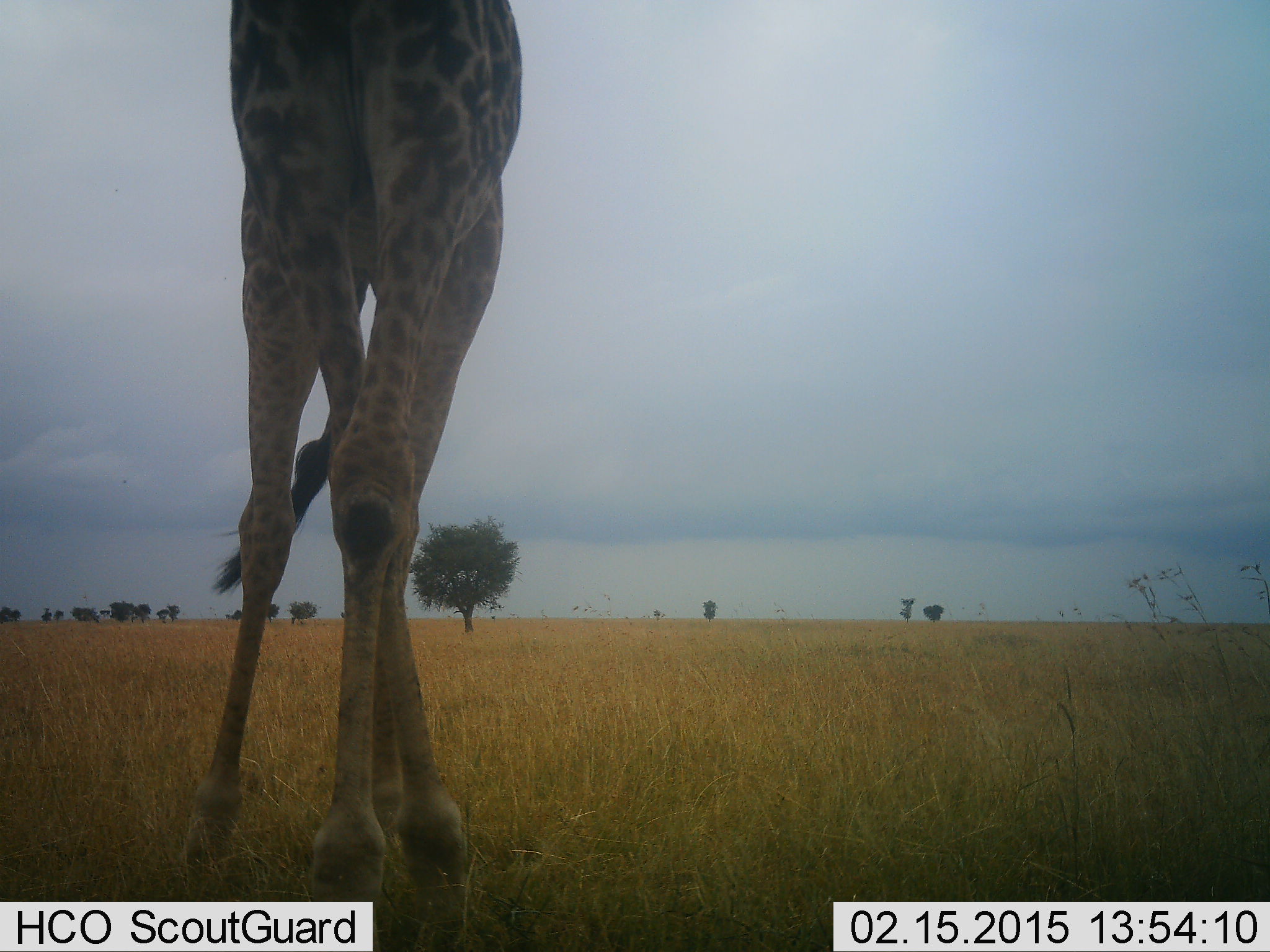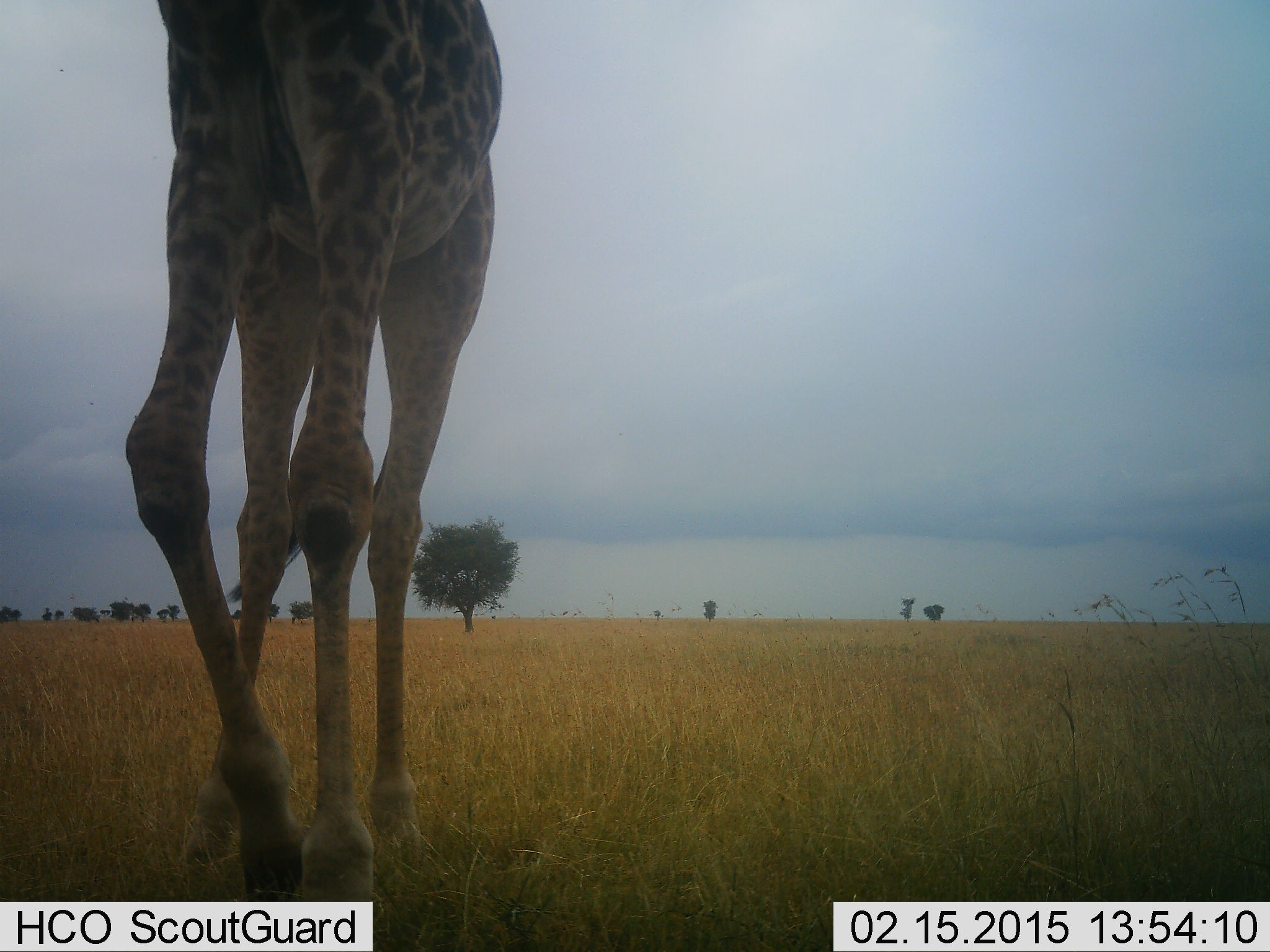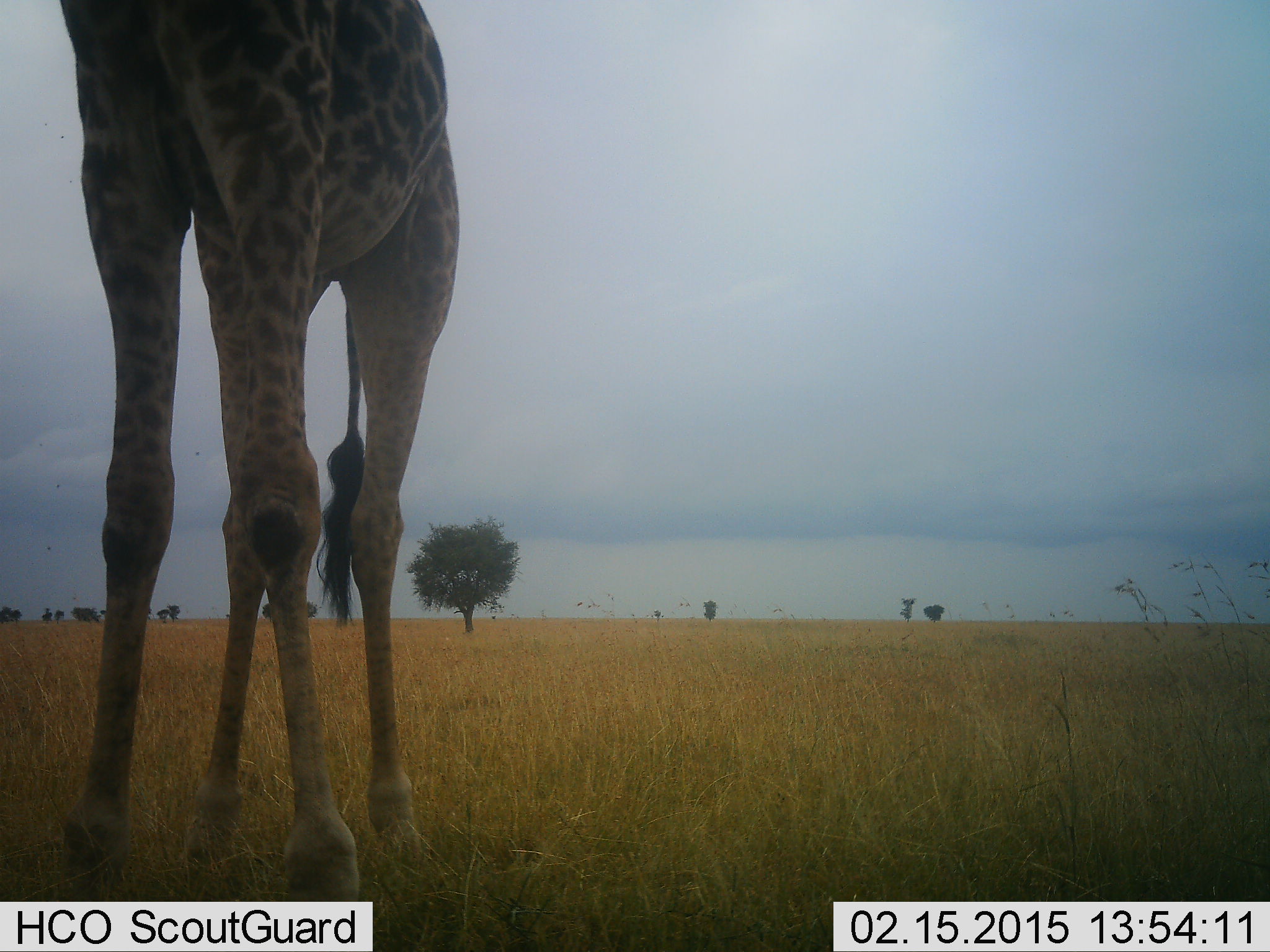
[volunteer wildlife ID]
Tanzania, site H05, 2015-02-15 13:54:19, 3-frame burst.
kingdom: Animalia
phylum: Chordata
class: Mammalia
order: Artiodactyla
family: Giraffidae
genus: Giraffa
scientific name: Giraffa camelopardalis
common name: giraffe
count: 1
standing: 40%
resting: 0%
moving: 50%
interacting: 0%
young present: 0%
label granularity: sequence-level